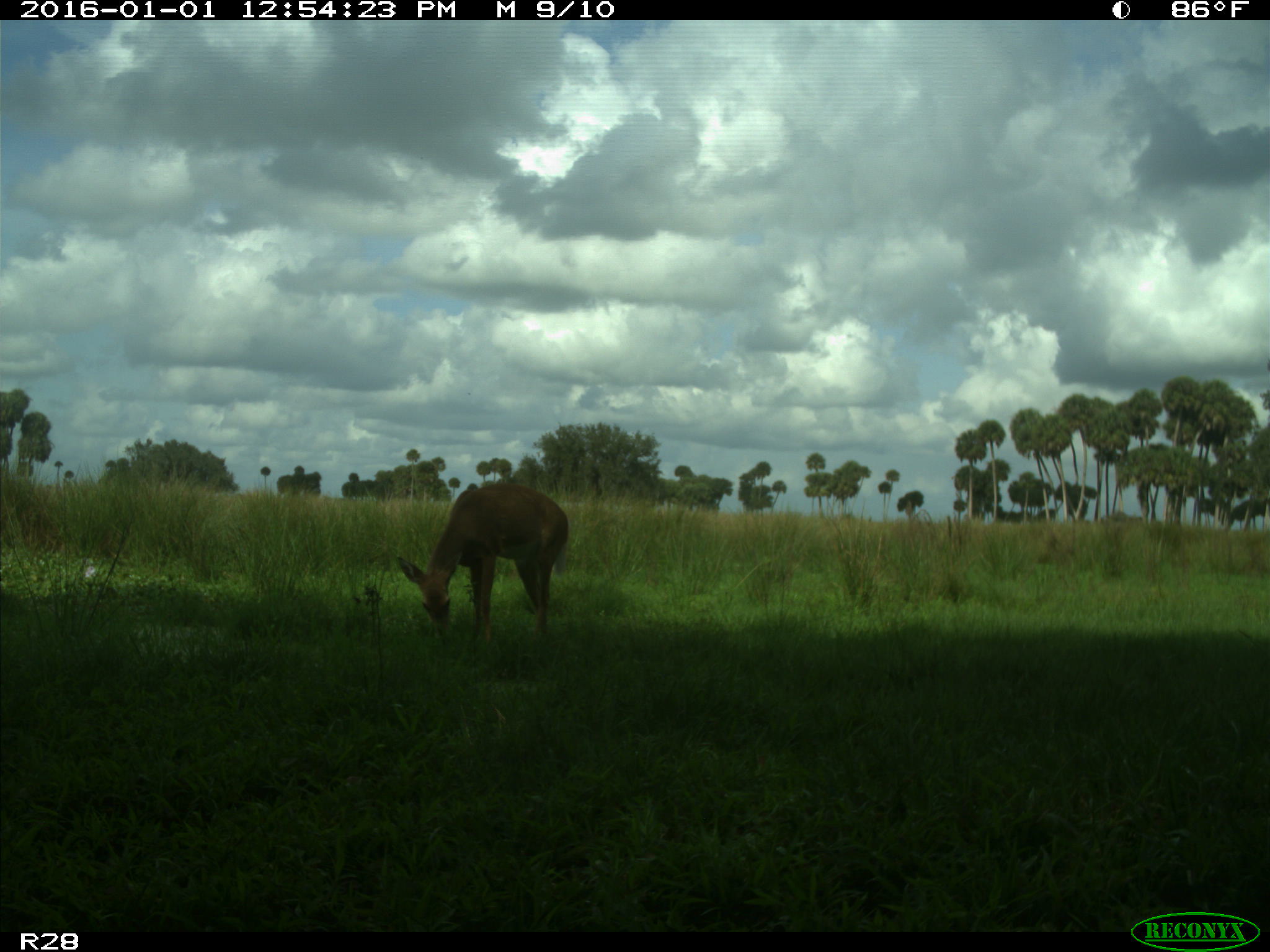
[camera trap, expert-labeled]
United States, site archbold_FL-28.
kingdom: Animalia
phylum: Chordata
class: Mammalia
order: Artiodactyla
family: Cervidae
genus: Odocoileus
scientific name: Odocoileus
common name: deer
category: unidentified deer